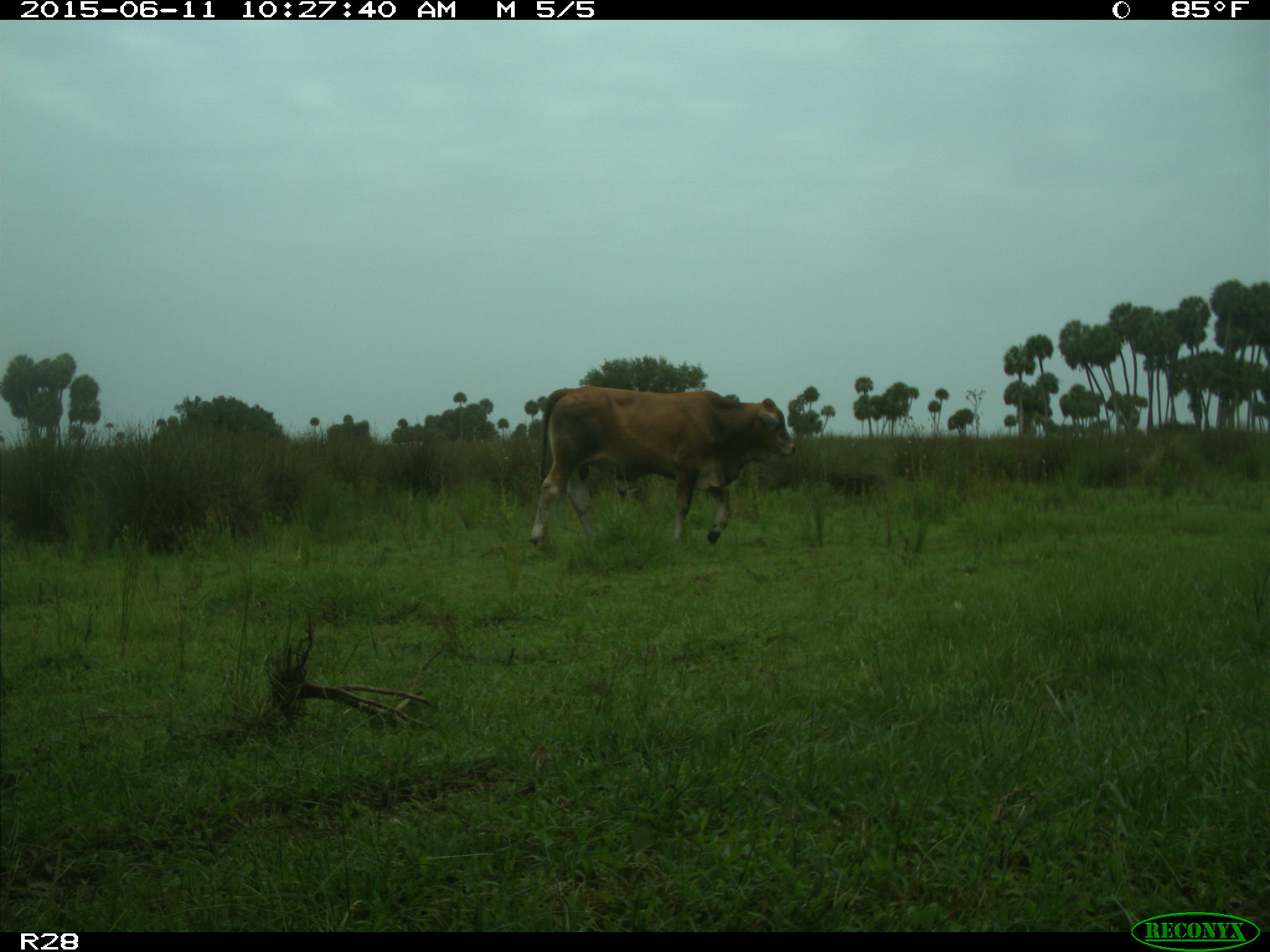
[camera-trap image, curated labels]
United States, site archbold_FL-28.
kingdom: Animalia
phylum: Chordata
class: Mammalia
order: Artiodactyla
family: Bovidae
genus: Bos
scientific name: Bos taurus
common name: domestic cow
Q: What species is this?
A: Bos taurus (domestic cow).